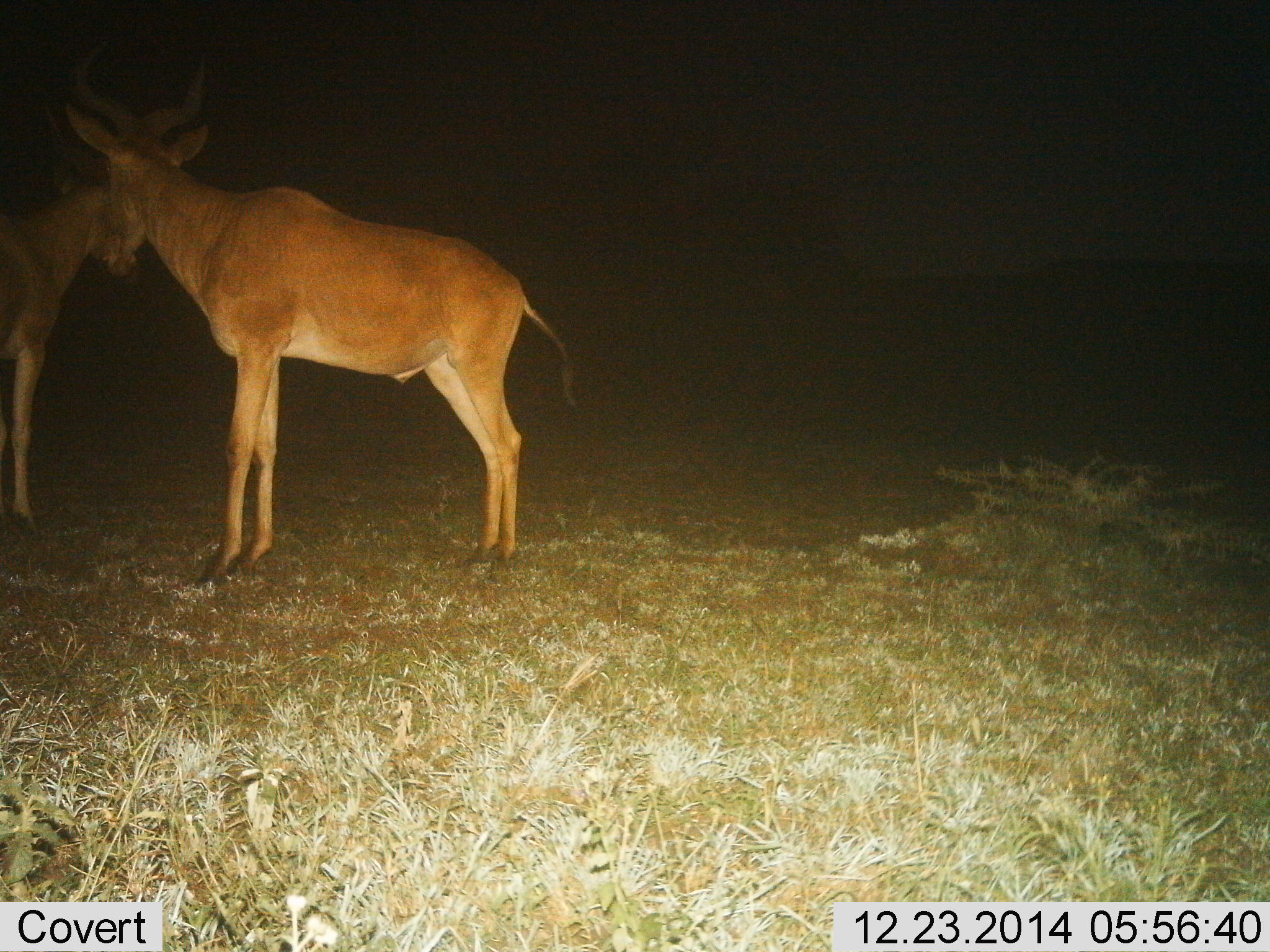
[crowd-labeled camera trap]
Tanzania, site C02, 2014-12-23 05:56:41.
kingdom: Animalia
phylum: Chordata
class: Mammalia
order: Artiodactyla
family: Bovidae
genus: Alcelaphus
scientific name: Alcelaphus buselaphus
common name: hartebeest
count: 2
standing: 80%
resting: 0%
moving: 0%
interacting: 30%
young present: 0%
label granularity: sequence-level